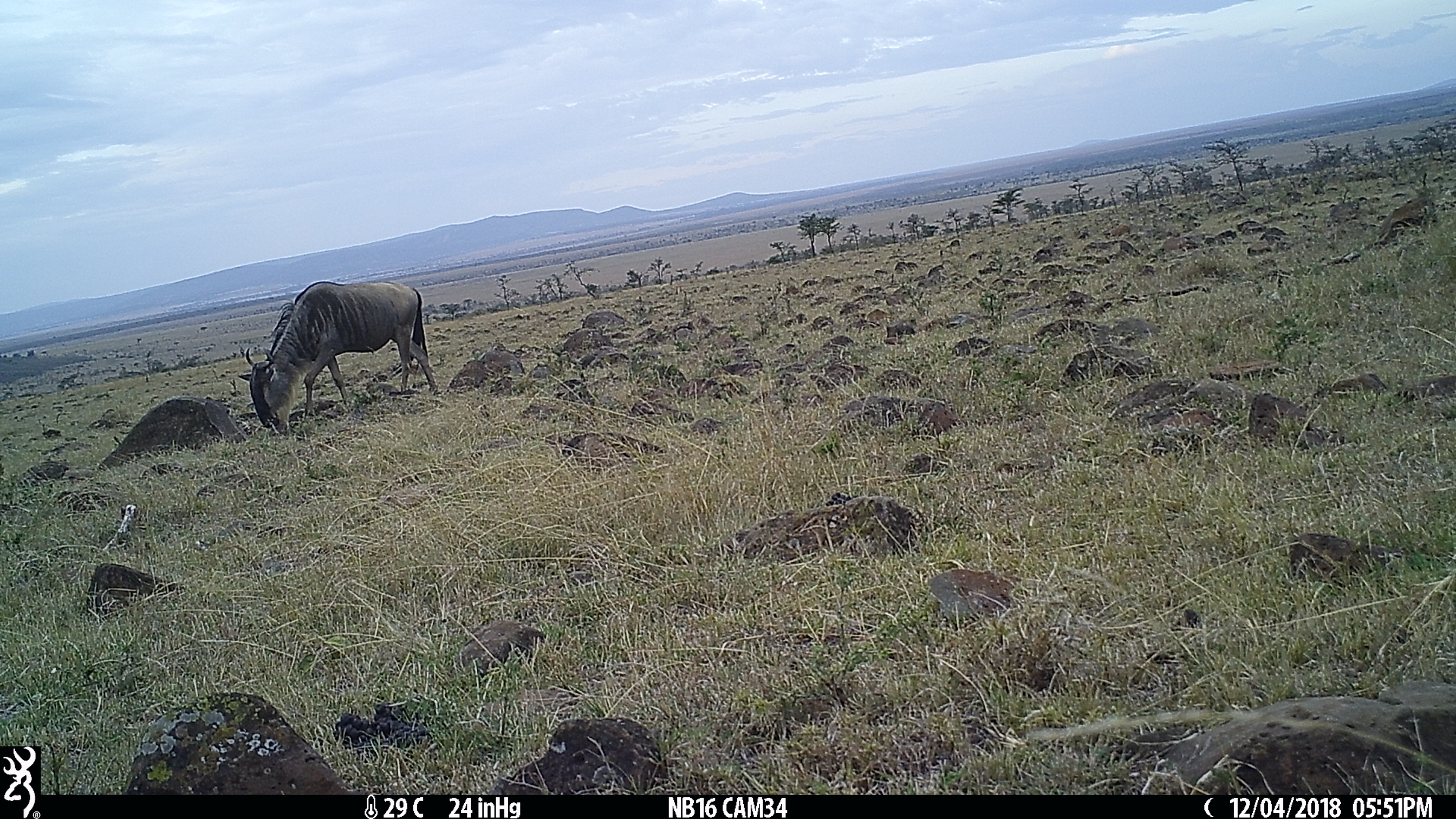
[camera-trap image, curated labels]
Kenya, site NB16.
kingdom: Animalia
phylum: Chordata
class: Mammalia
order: Artiodactyla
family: Bovidae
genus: Connochaetes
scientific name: Connochaetes taurinus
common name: blue wildebeest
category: wildebeest